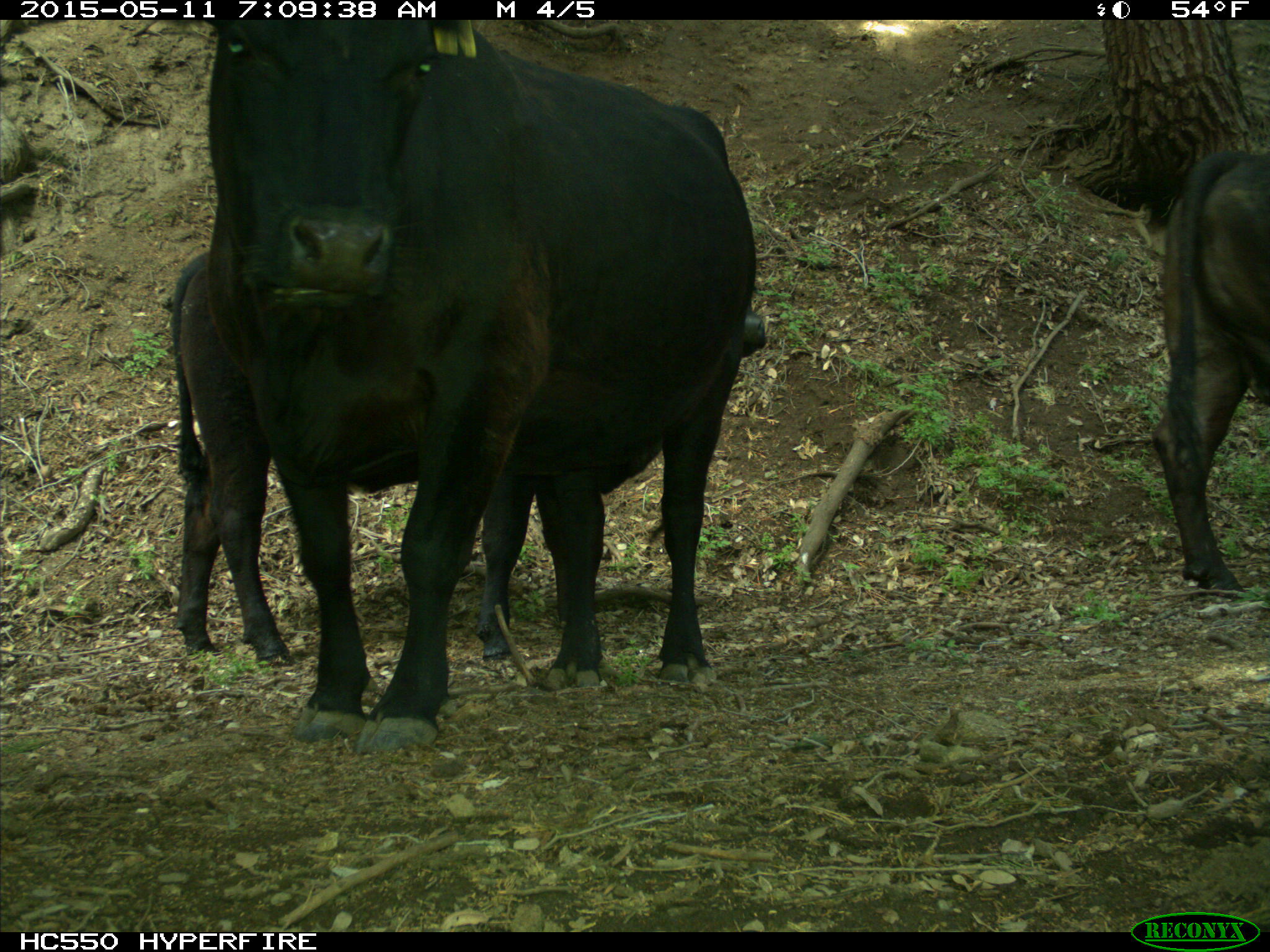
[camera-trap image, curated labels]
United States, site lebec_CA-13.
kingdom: Animalia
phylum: Chordata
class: Mammalia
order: Artiodactyla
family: Bovidae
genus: Bos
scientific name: Bos taurus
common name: domestic cow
Bos taurus (domestic cow).